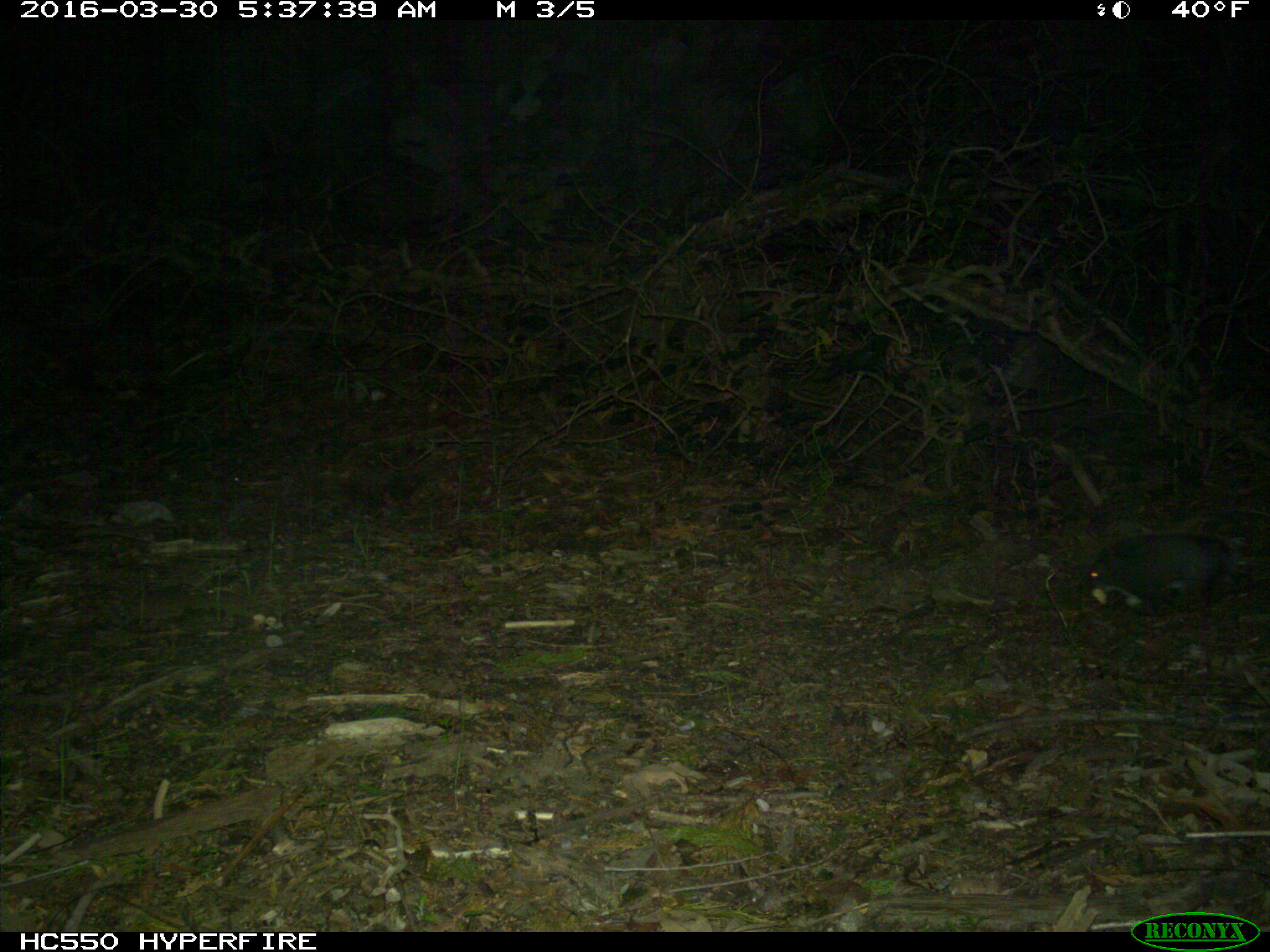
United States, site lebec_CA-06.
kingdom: Animalia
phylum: Chordata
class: Mammalia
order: Rodentia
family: Sciuridae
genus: Sciurus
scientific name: Sciurus carolinensis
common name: eastern gray squirrel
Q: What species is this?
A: Sciurus carolinensis (eastern gray squirrel).